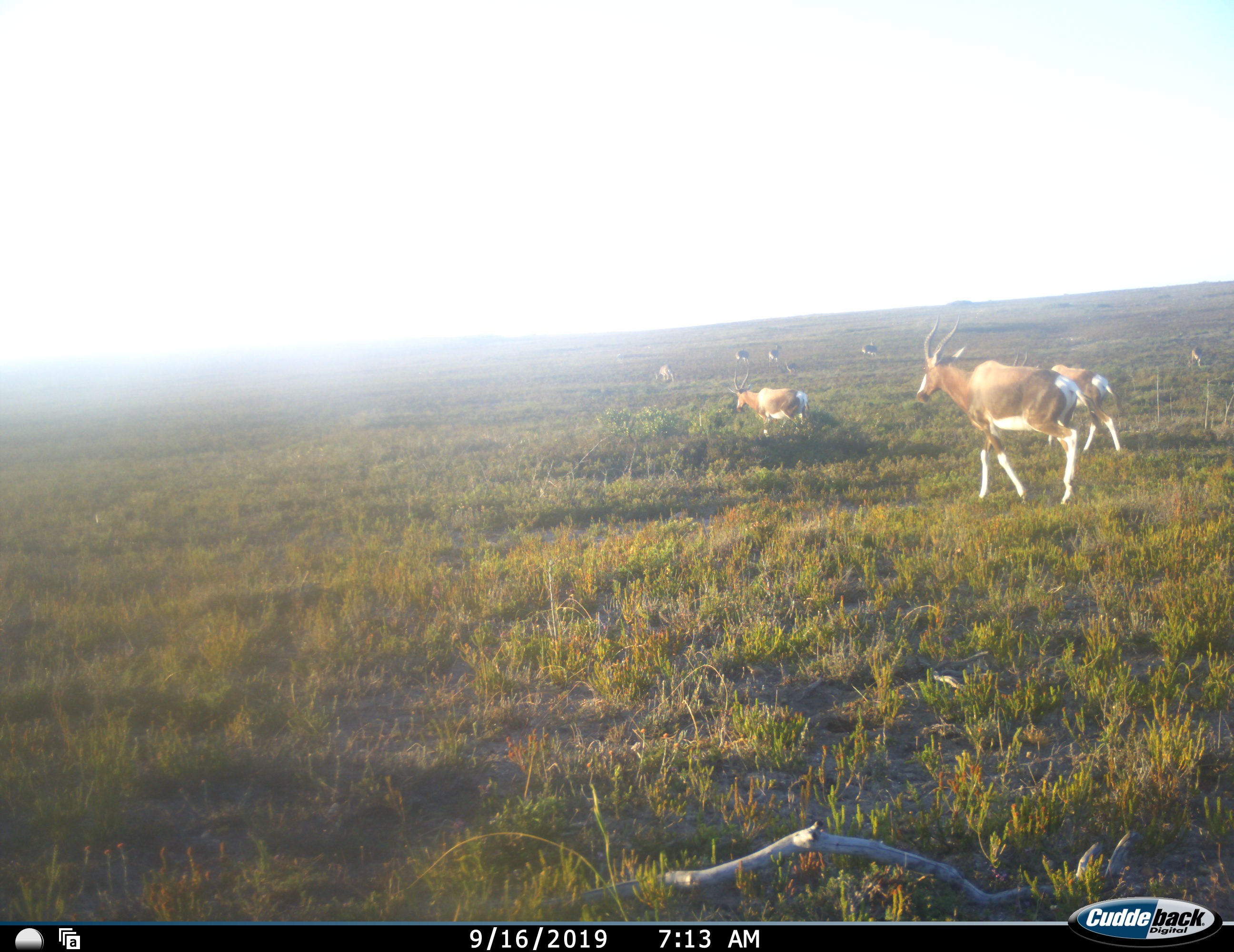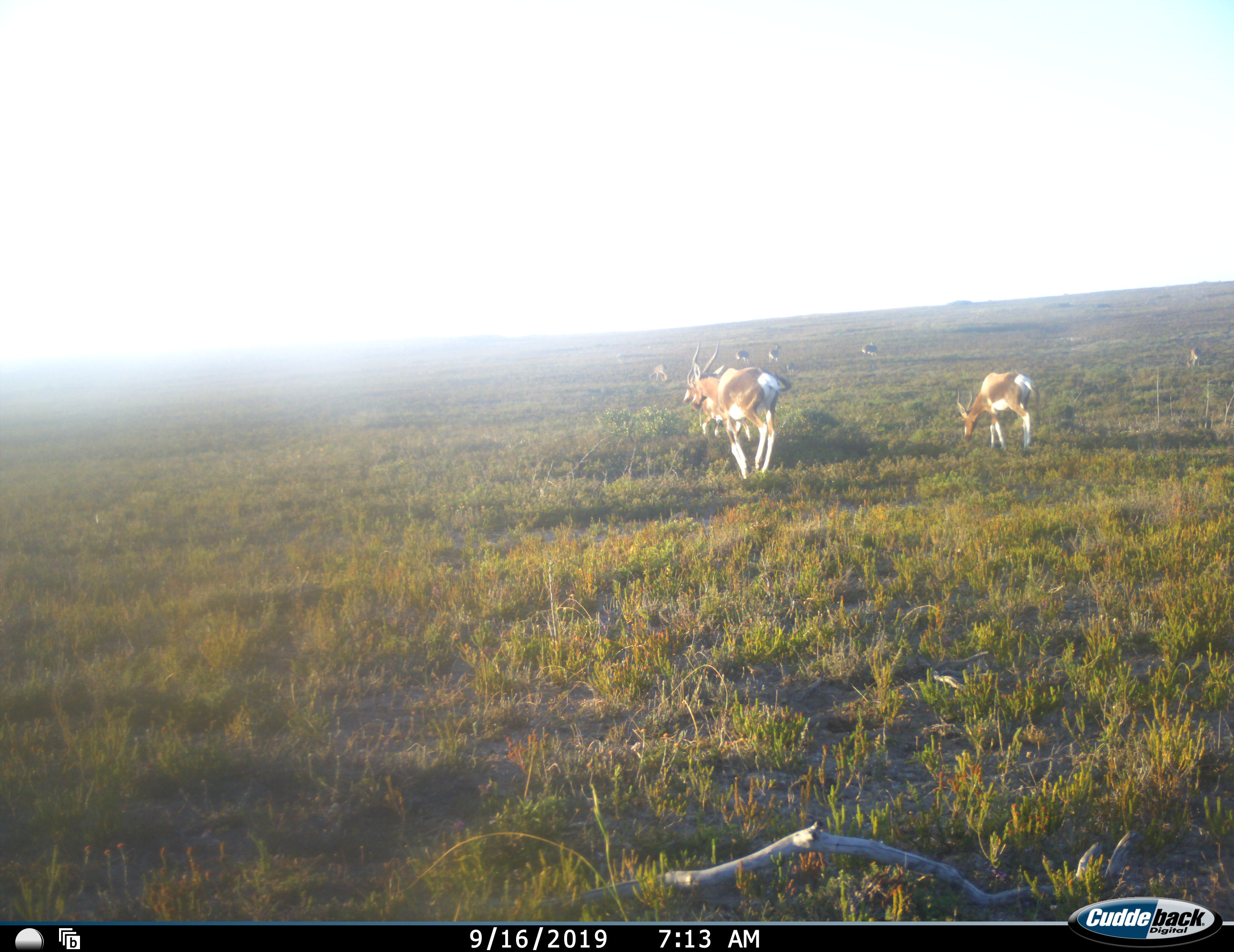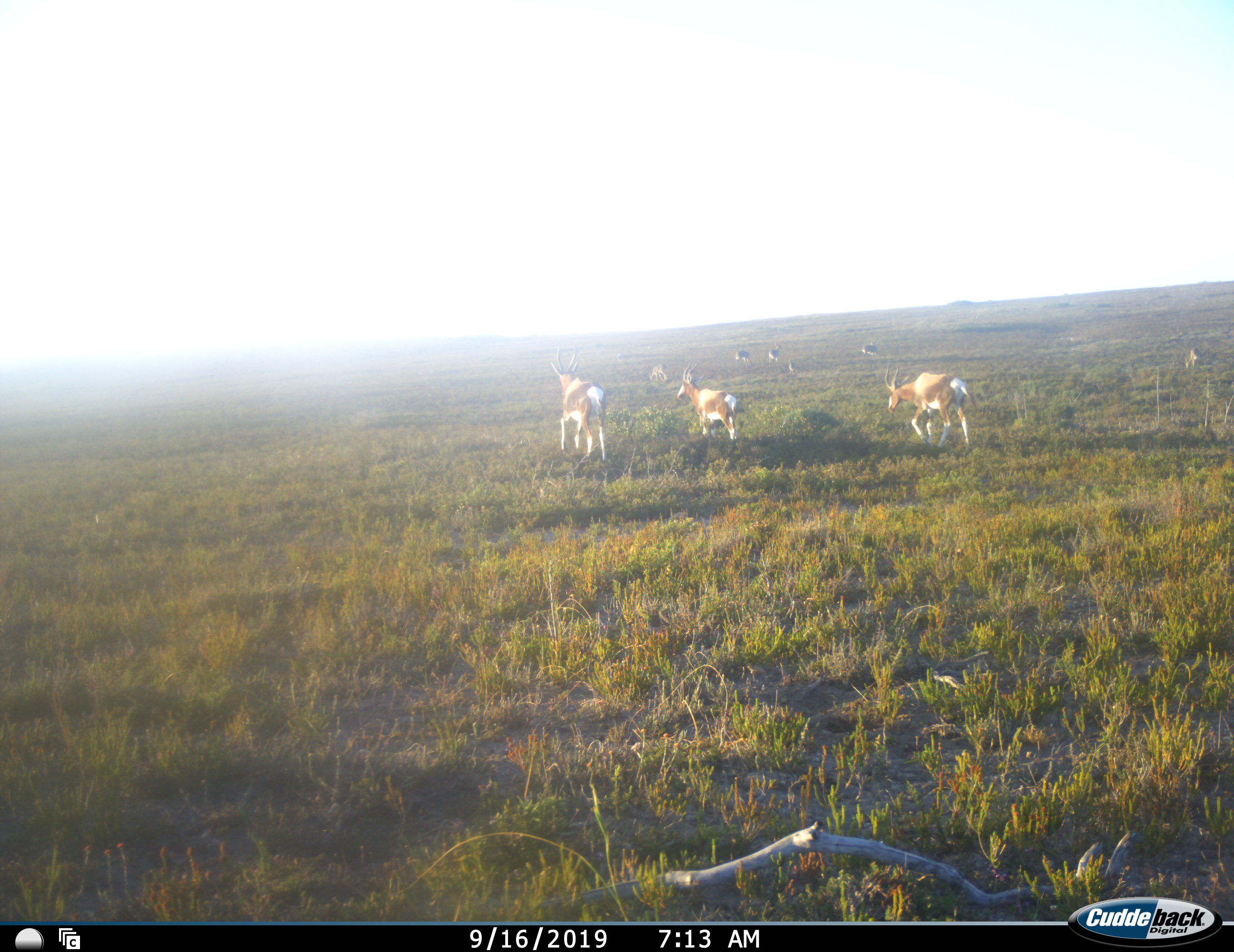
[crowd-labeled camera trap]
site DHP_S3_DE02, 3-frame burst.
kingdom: Animalia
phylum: Chordata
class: Mammalia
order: Artiodactyla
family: Bovidae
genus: Damaliscus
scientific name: Damaliscus pygargus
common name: bontebok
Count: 8.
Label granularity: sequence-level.